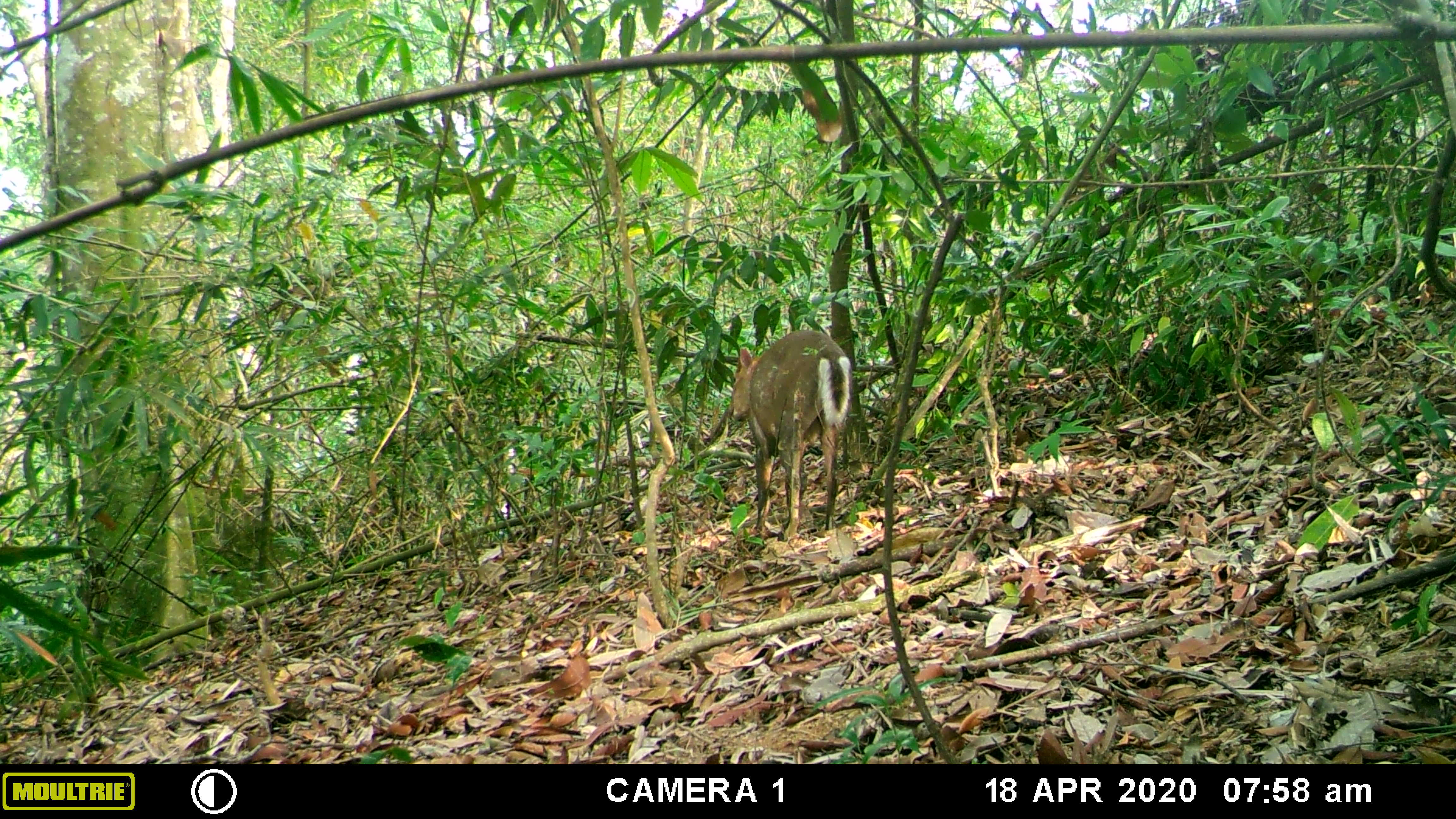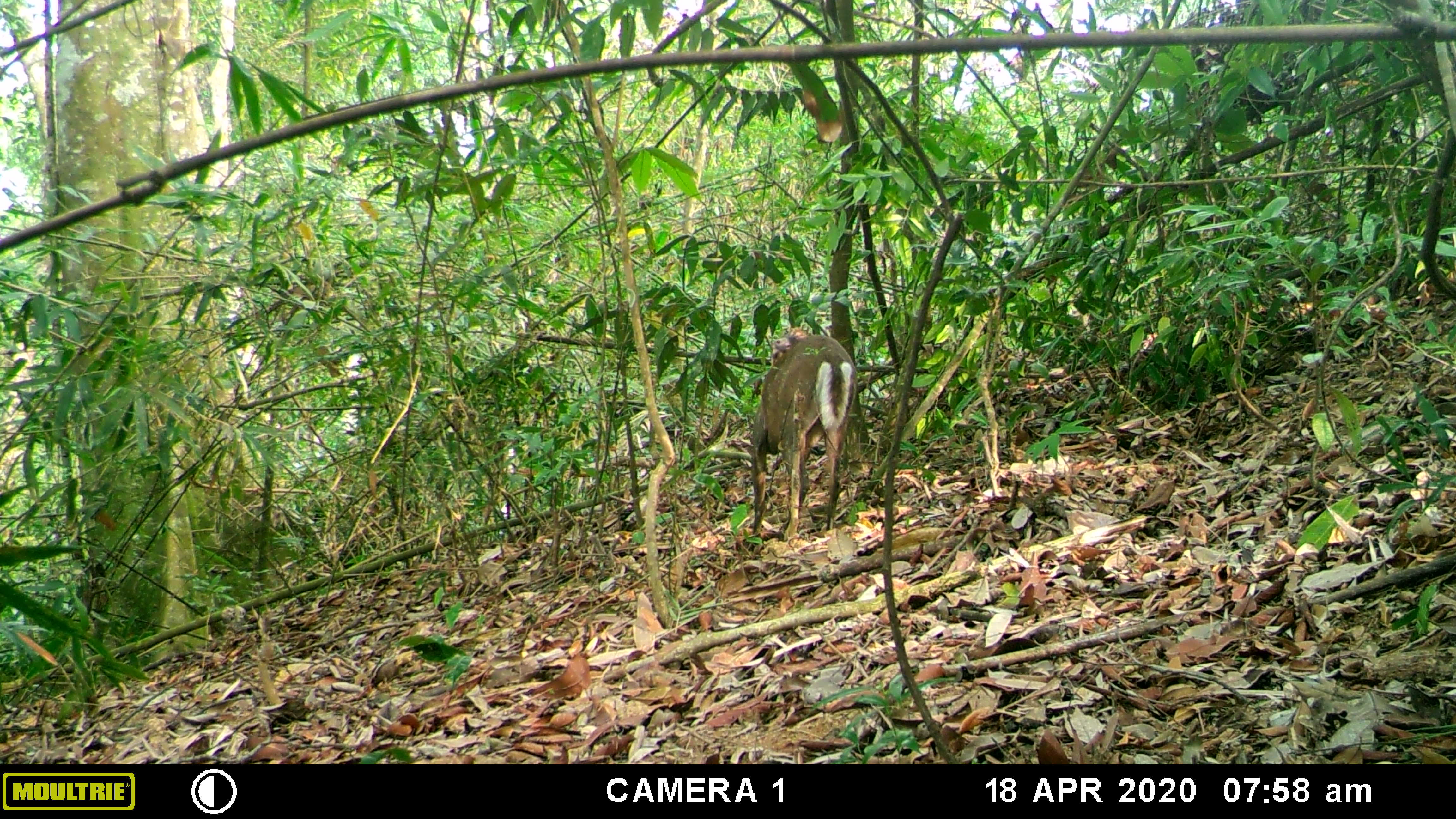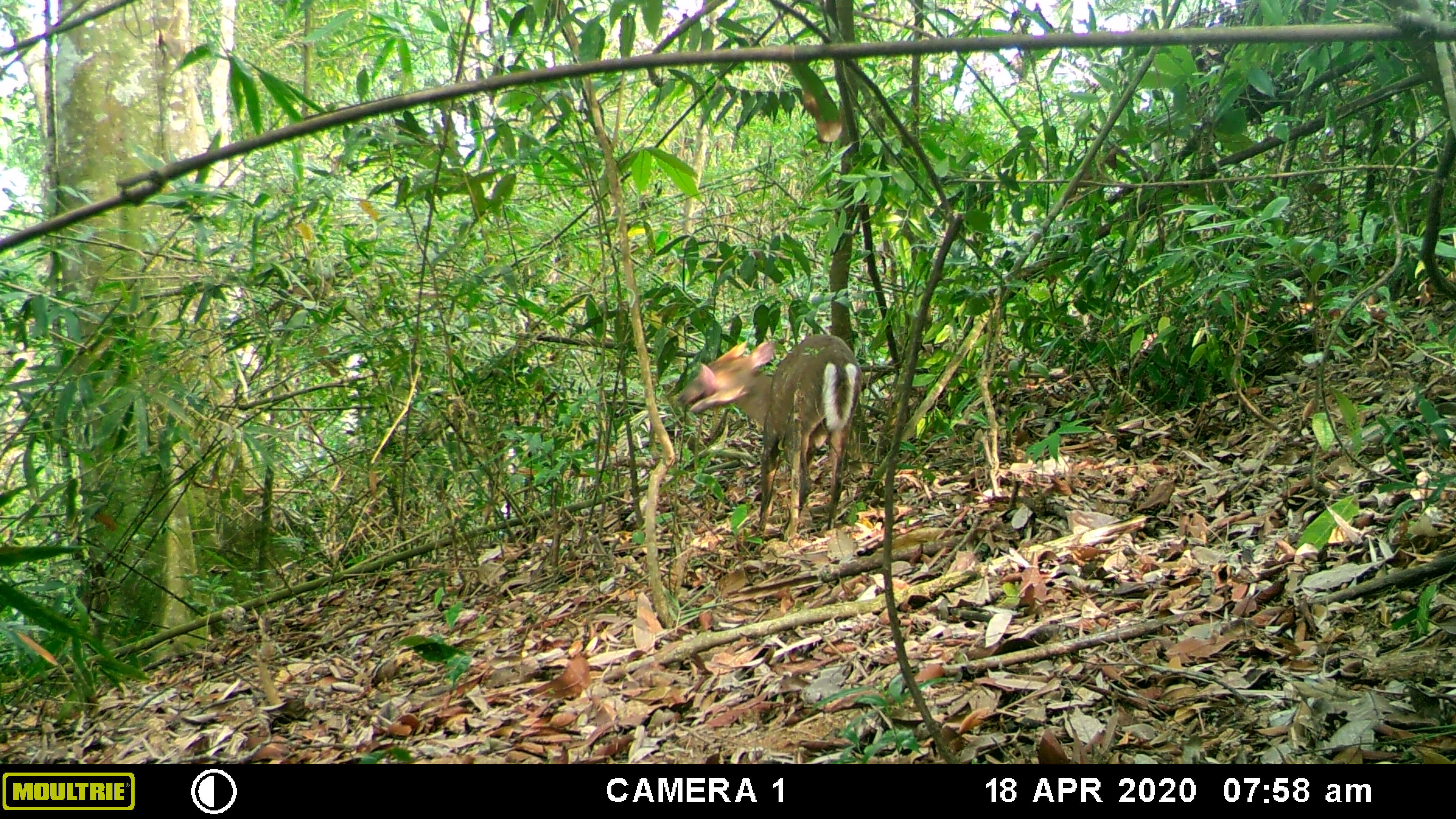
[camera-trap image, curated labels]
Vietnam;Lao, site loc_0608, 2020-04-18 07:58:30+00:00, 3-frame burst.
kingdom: Animalia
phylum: Chordata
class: Mammalia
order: Artiodactyla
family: Cervidae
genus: Muntiacus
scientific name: Muntiacus rooseveltorum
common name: roosevelt's muntjac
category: roosevelts muntjac group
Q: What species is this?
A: Roosevelts muntjac group (roosevelt's muntjac) (Muntiacus rooseveltorum).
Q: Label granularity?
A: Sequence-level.